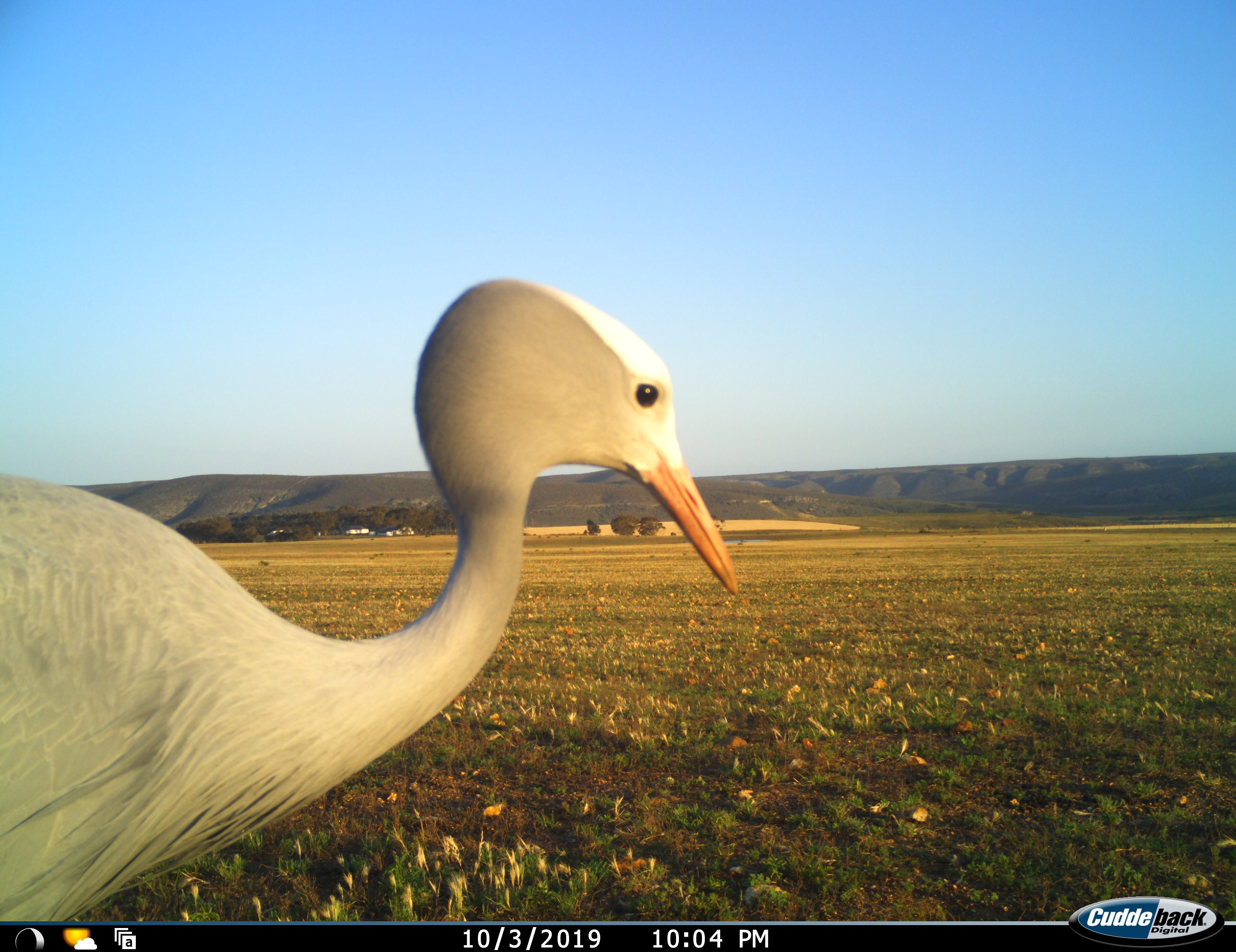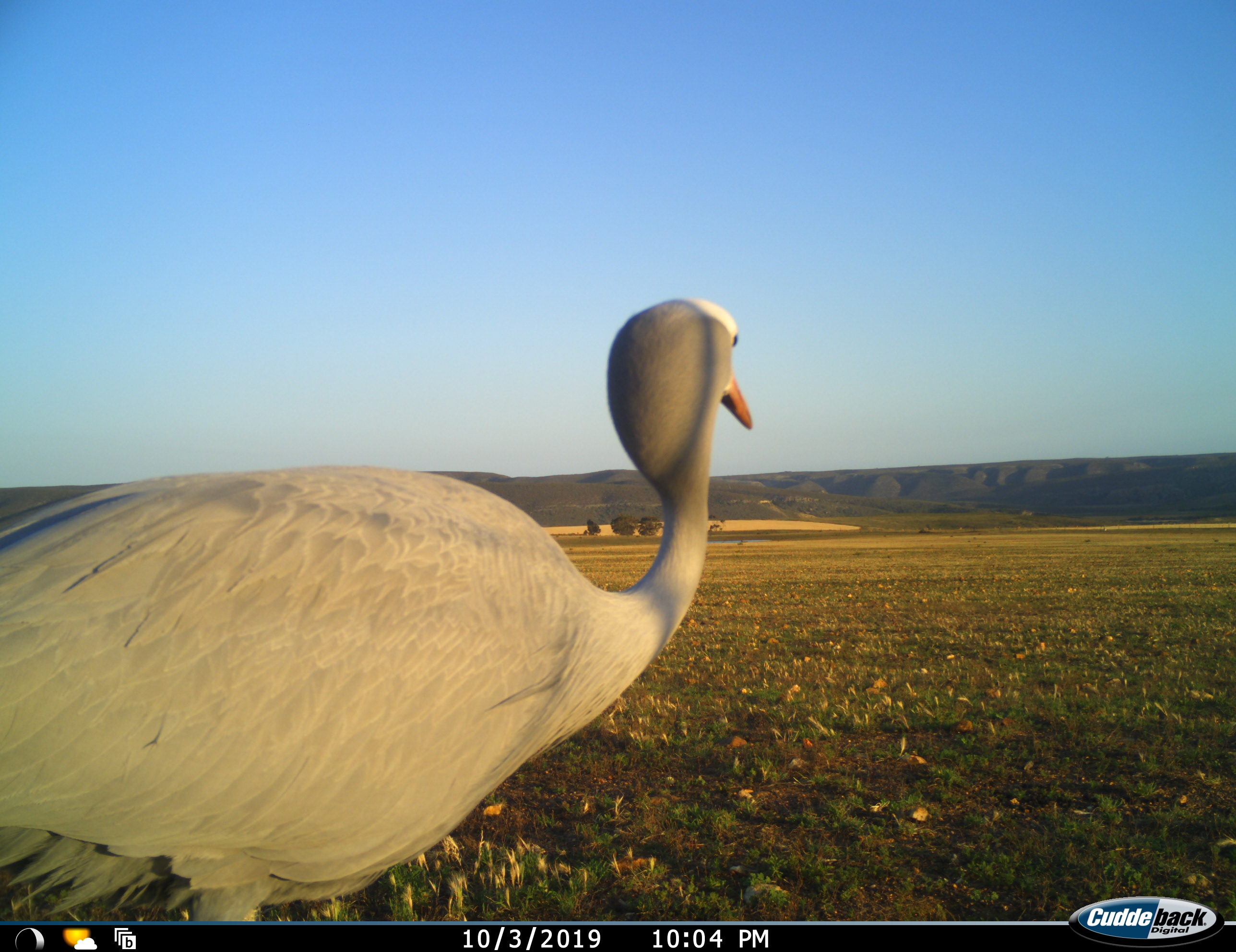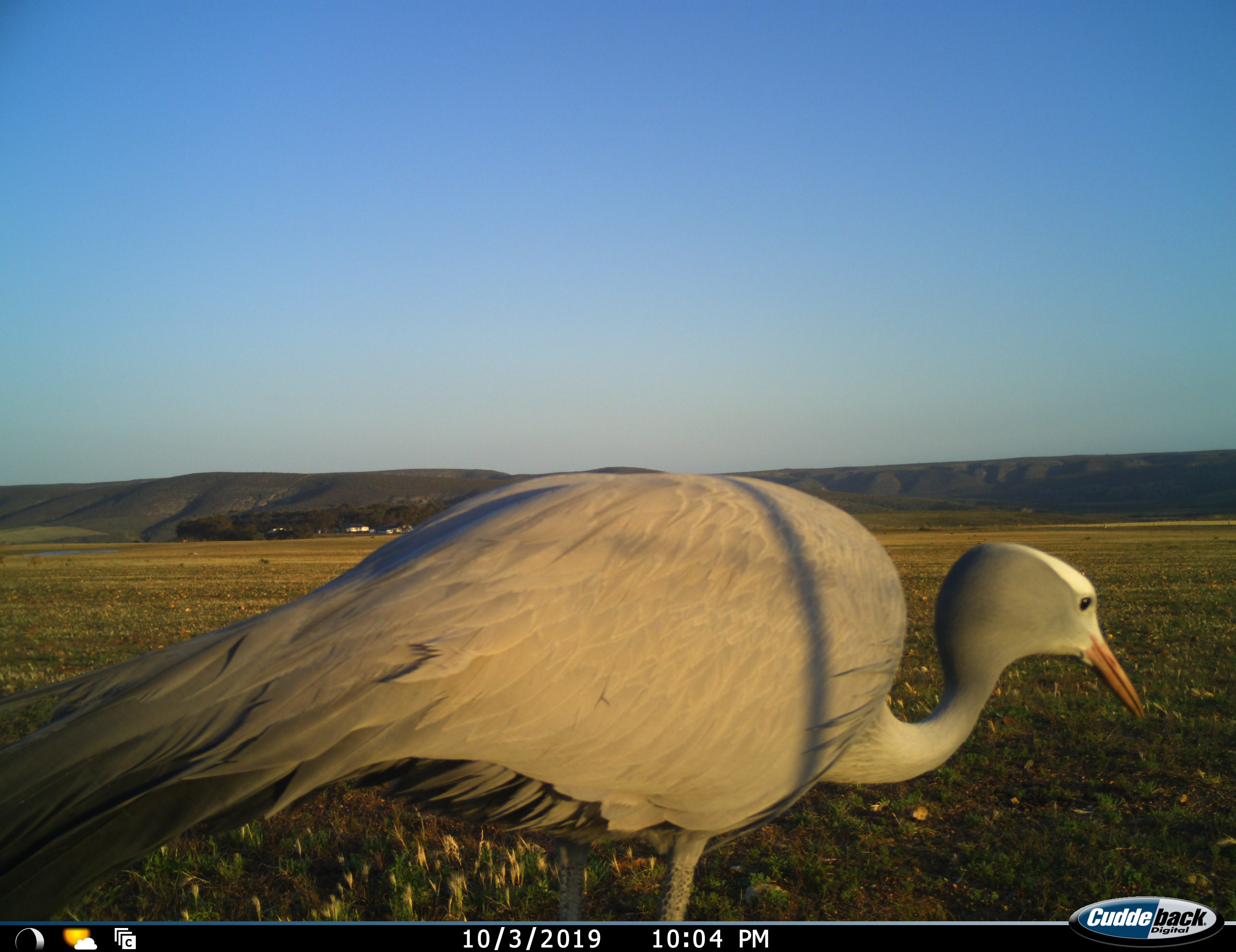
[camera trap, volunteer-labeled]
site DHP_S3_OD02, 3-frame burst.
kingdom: Animalia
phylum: Chordata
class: Aves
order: Gruiformes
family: Gruidae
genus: Anthropoides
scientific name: Anthropoides paradiseus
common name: blue crane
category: craneblue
Craneblue (blue crane) (Anthropoides paradiseus), count 1. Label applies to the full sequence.